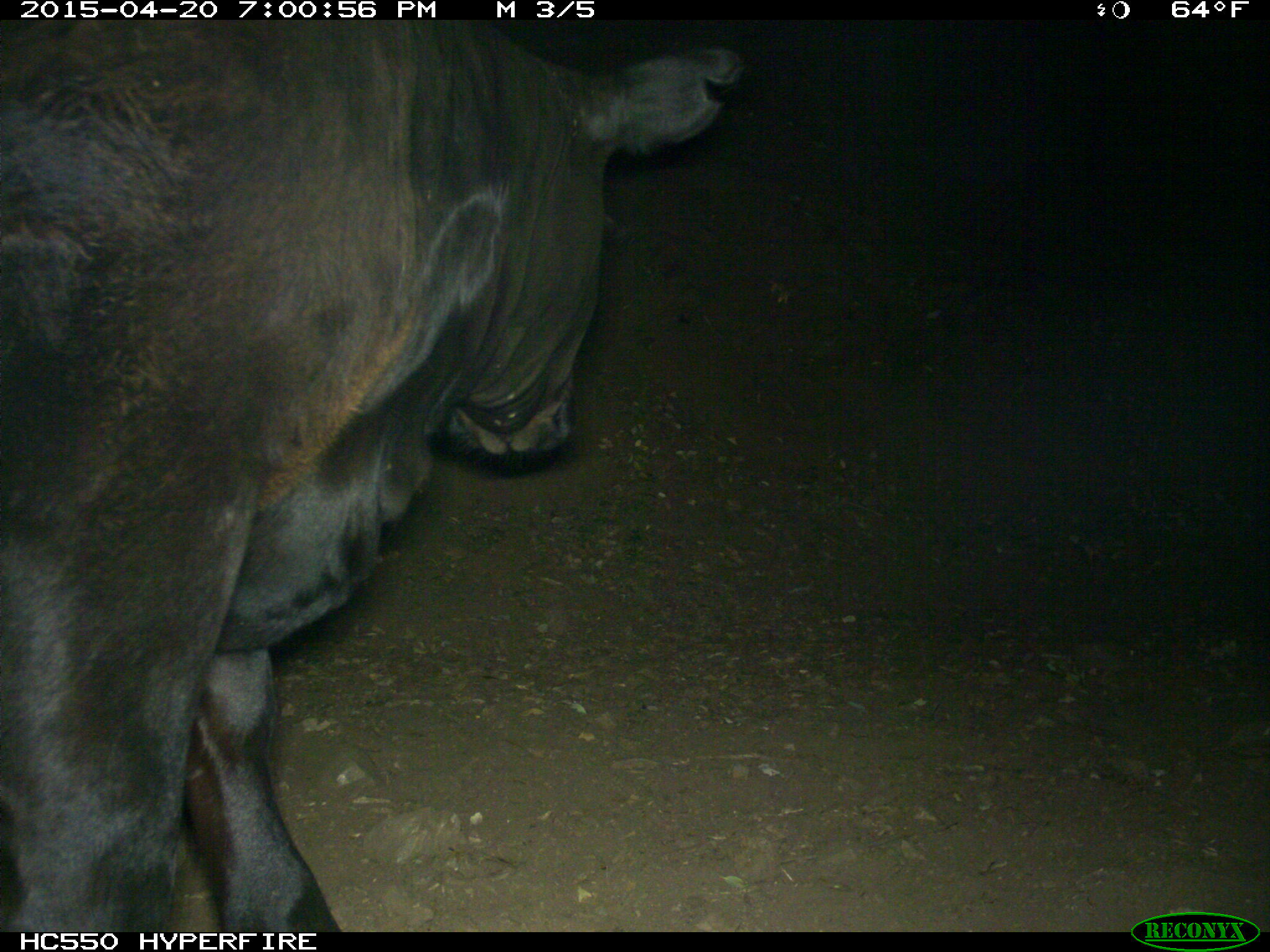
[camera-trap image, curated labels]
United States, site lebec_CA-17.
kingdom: Animalia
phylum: Chordata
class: Mammalia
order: Artiodactyla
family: Bovidae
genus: Bos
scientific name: Bos taurus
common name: domestic cow